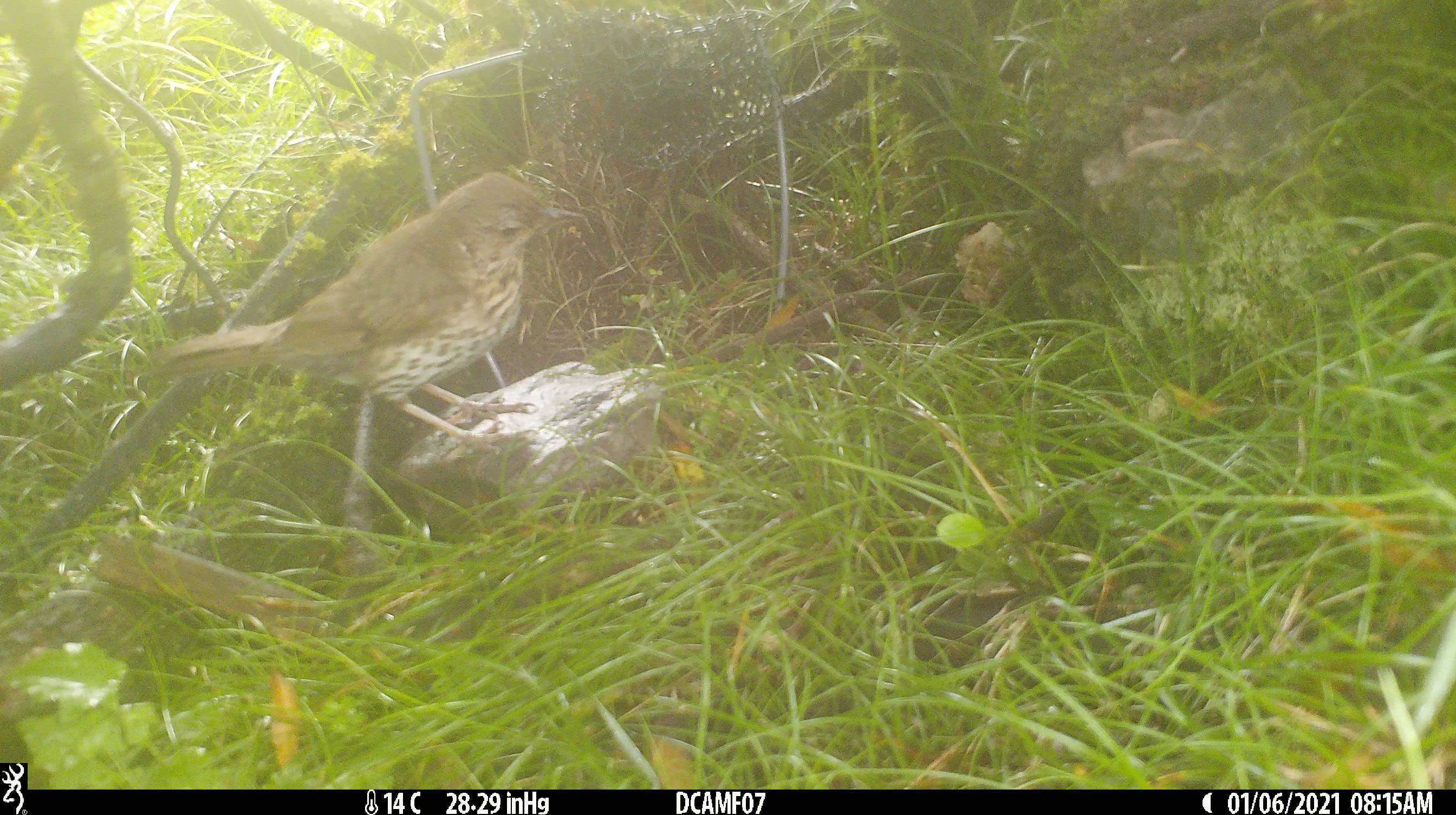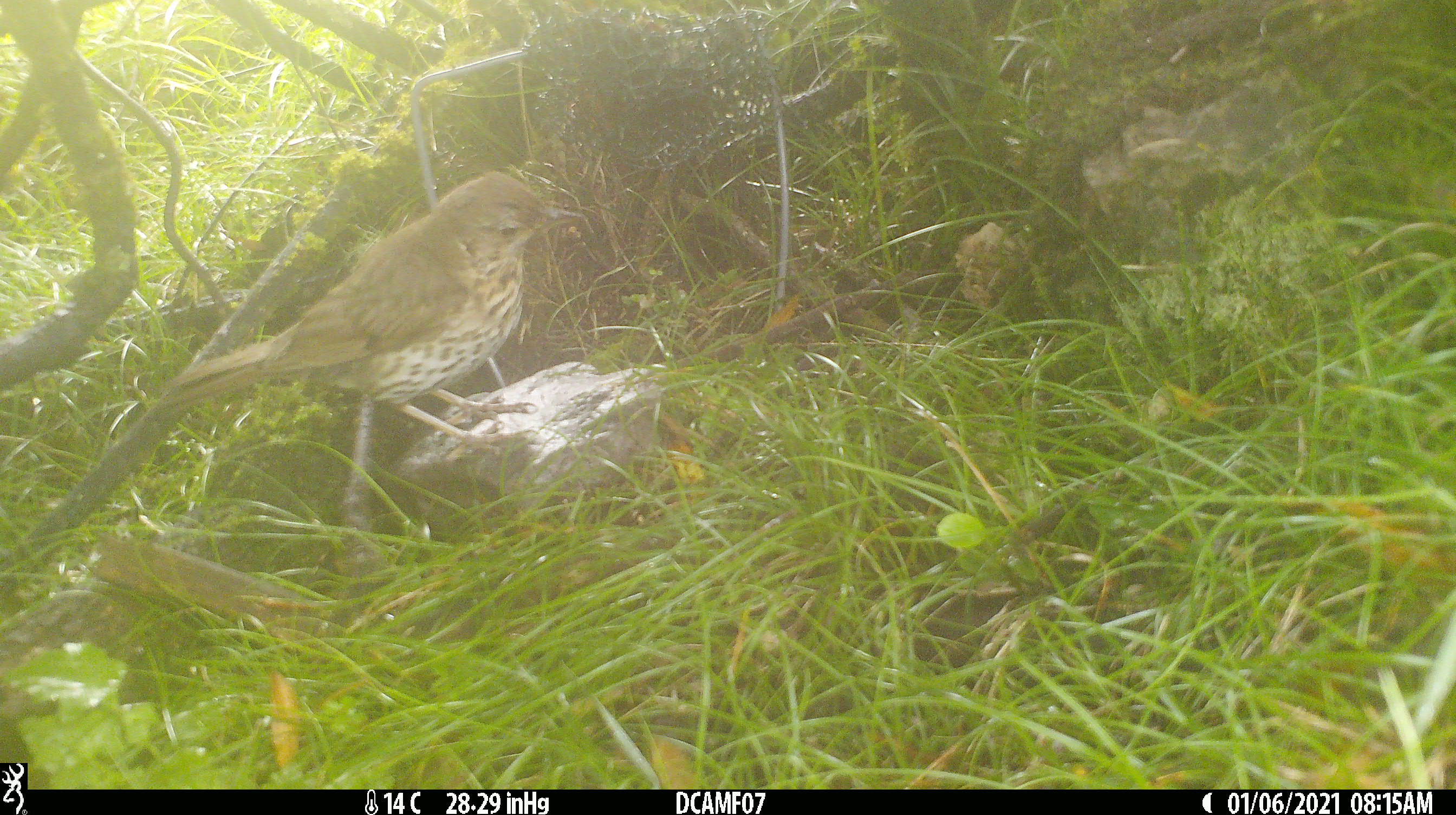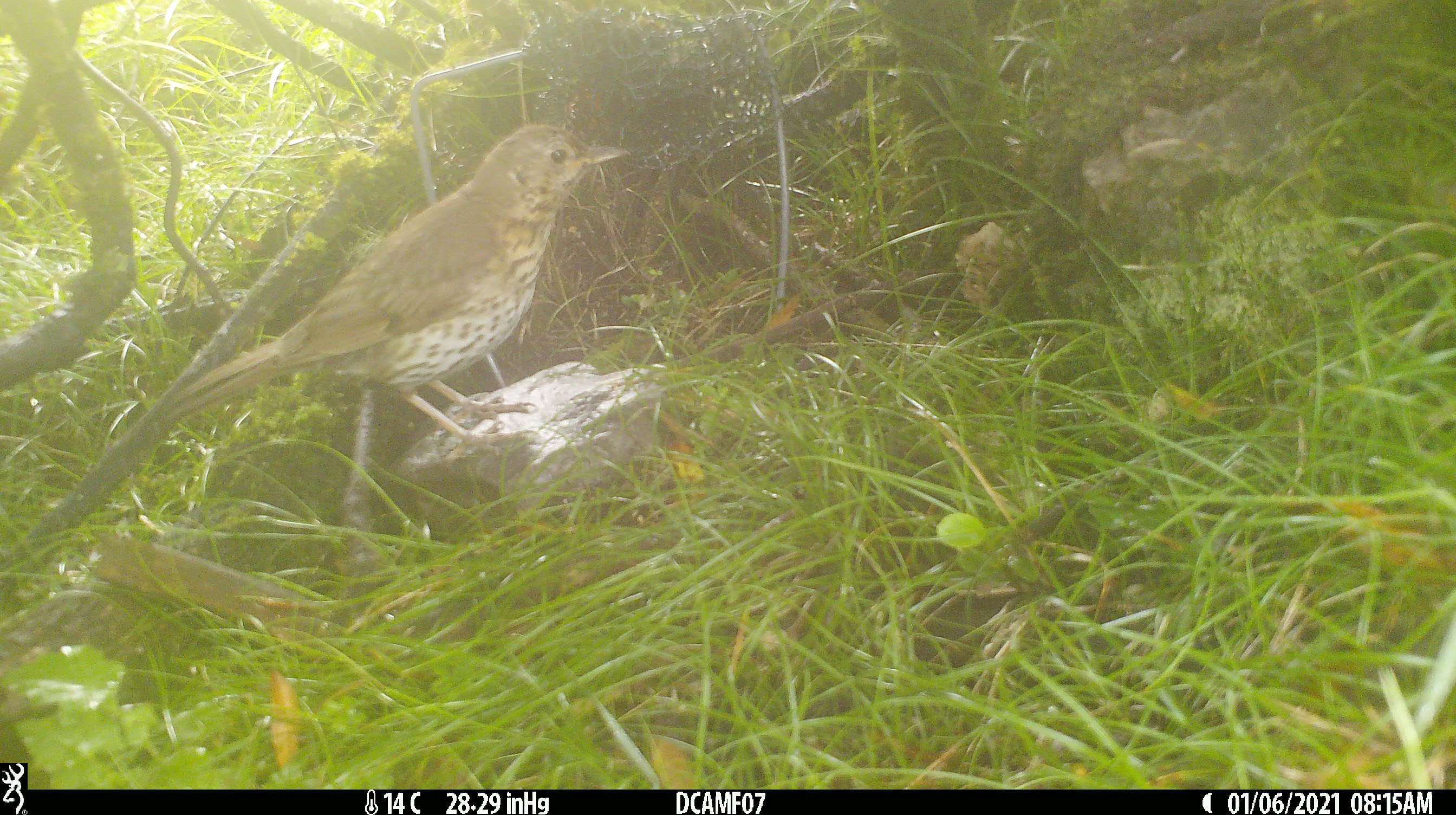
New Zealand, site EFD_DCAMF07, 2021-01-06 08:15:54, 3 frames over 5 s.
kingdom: Animalia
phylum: Chordata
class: Aves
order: Passeriformes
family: Turdidae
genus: Turdus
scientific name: Turdus philomelos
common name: song thrush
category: thrush